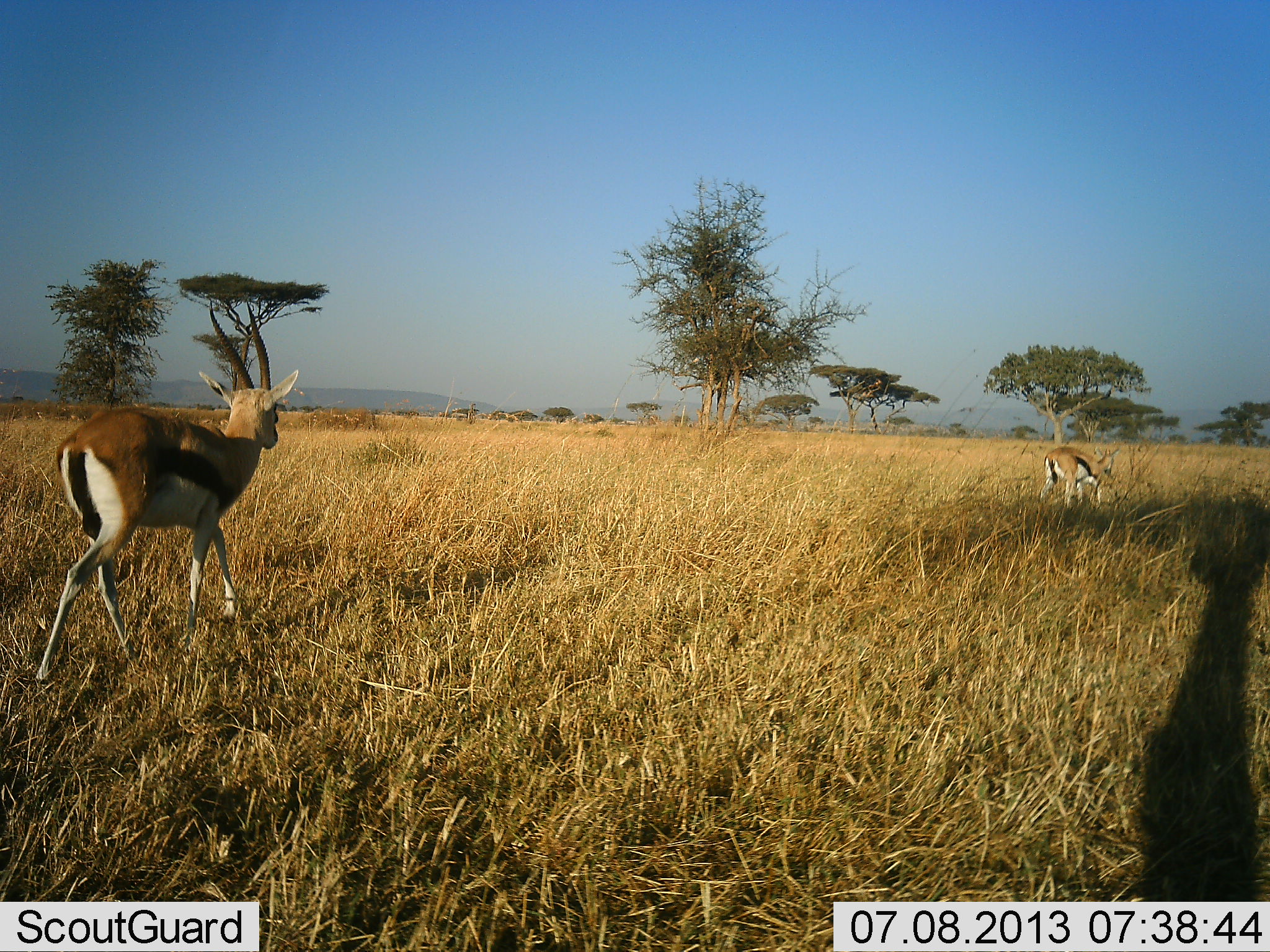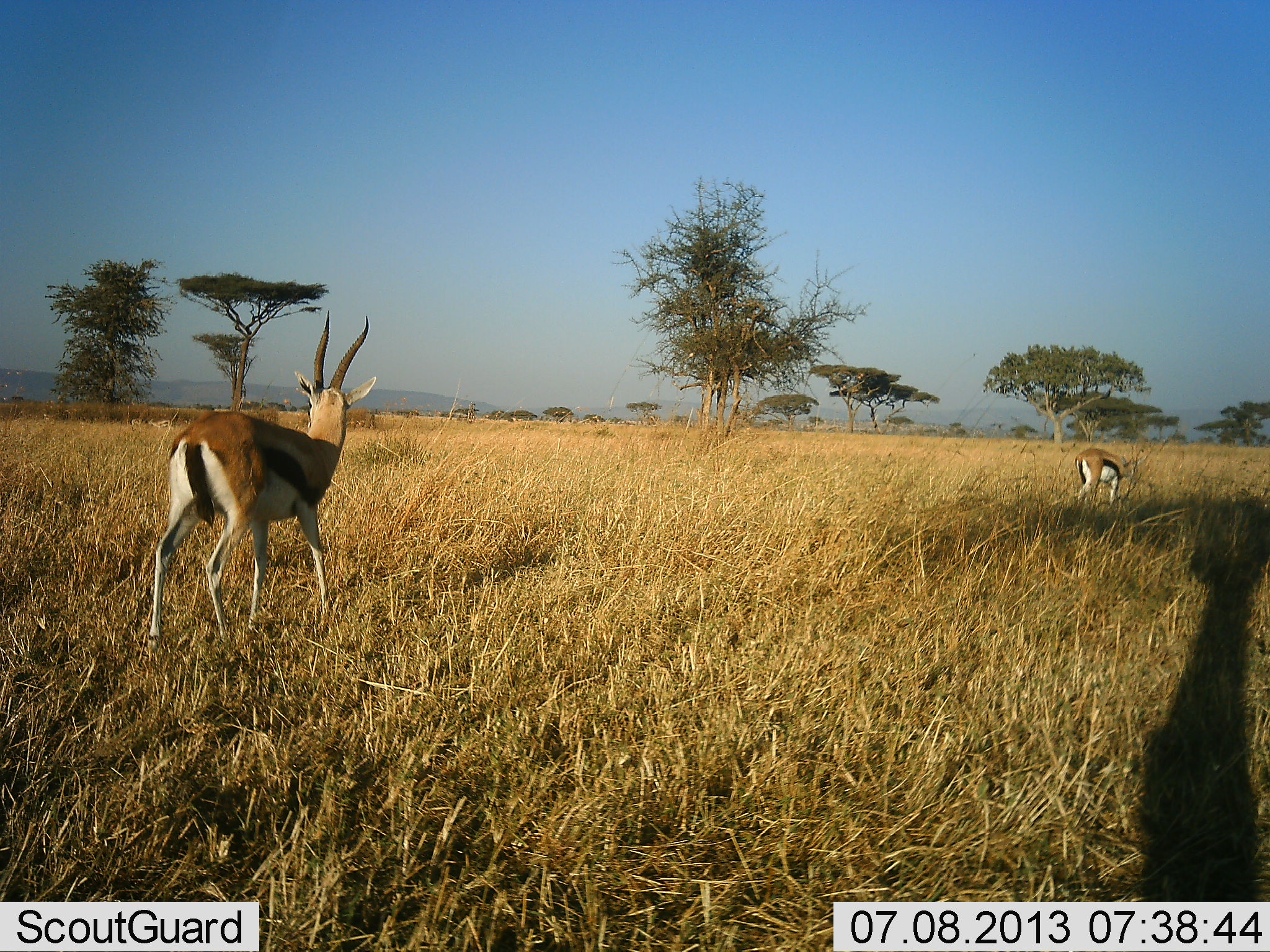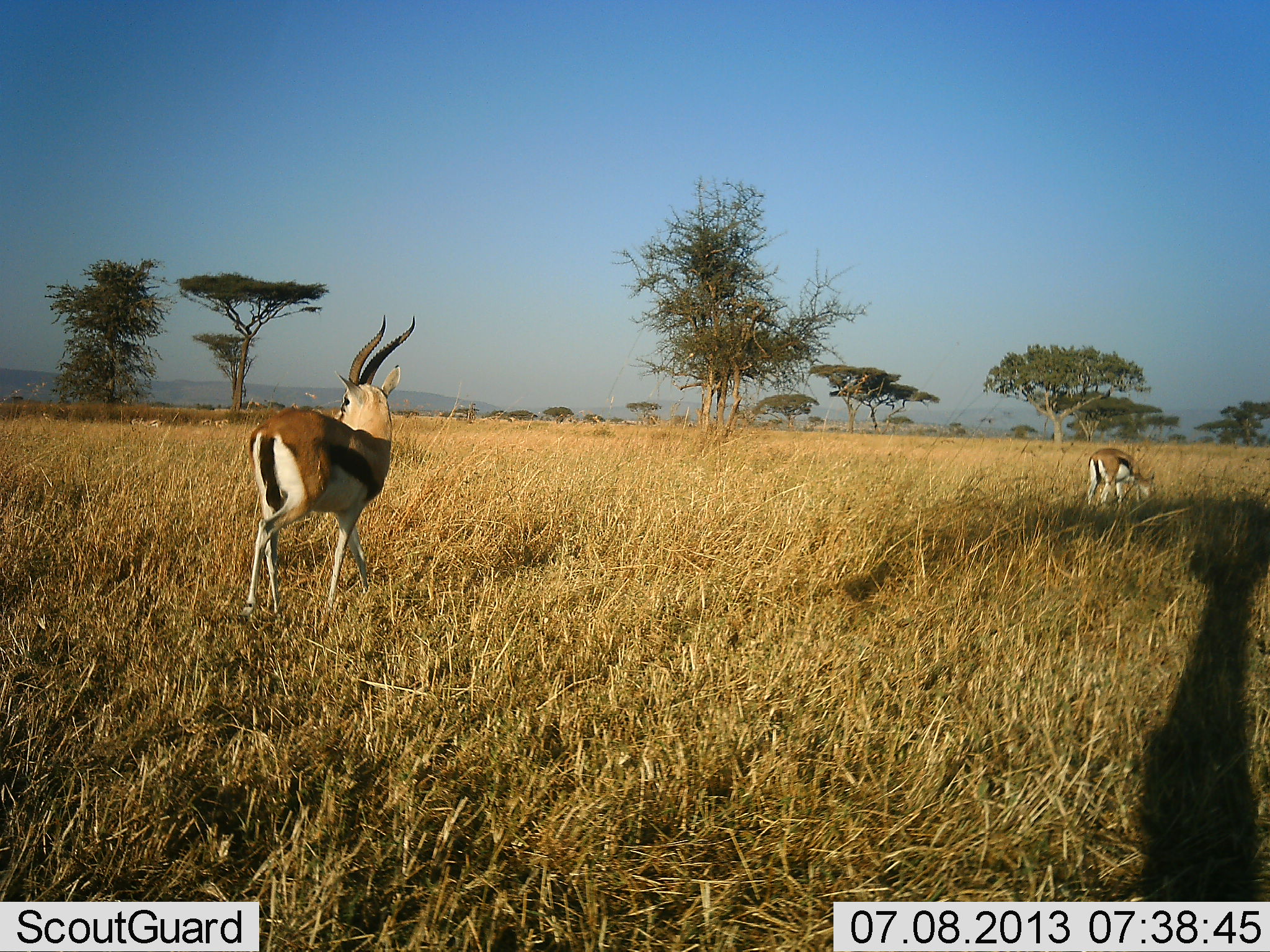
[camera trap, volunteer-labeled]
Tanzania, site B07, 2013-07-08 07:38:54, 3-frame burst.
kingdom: Animalia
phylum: Chordata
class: Mammalia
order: Artiodactyla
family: Bovidae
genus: Eudorcas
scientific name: Eudorcas thomsonii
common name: thomson's gazelle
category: gazellethomsons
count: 2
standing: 19%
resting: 0%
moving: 88%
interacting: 0%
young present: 0%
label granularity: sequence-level